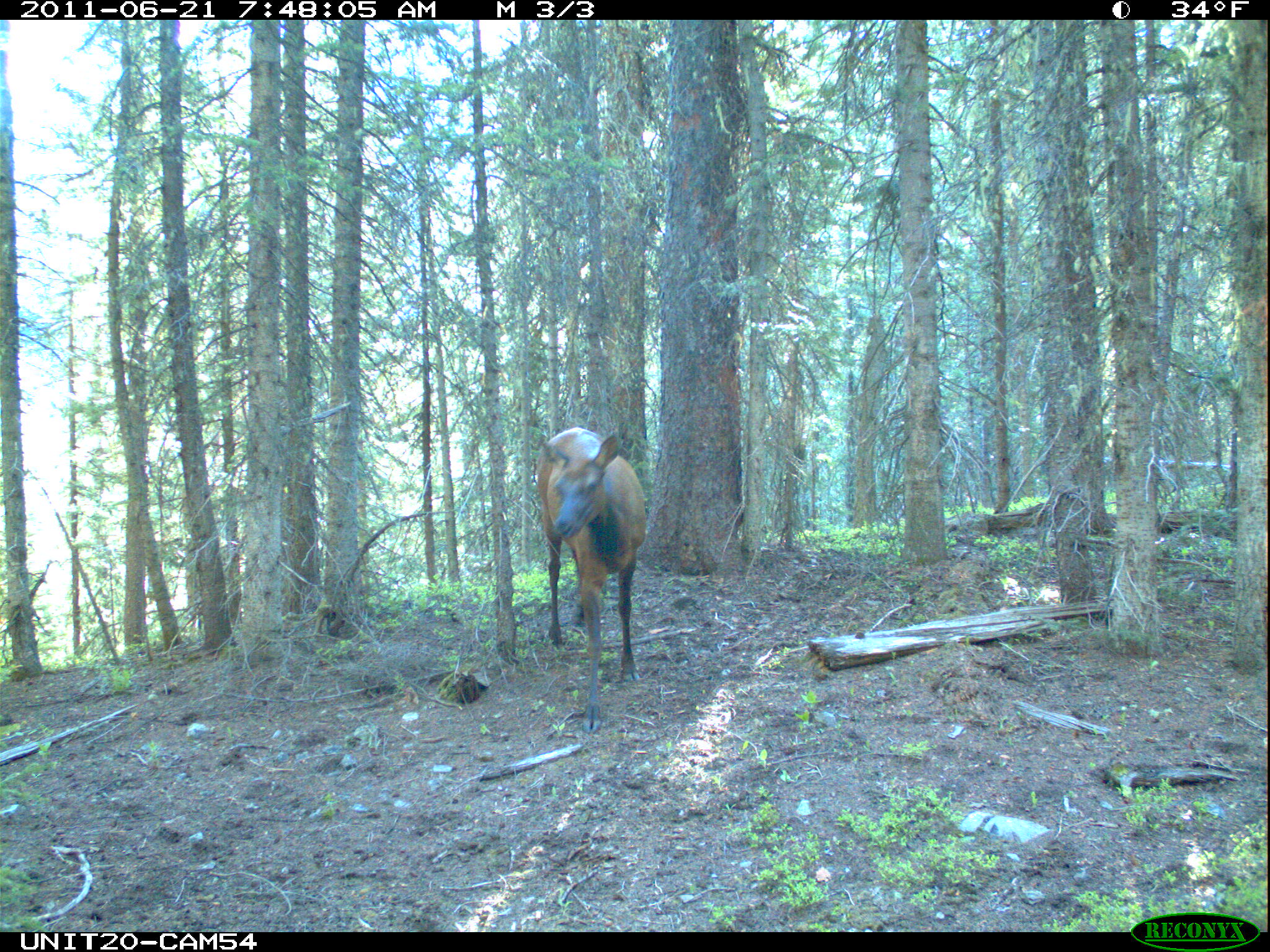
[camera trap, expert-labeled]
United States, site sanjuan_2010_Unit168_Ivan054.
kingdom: Animalia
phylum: Chordata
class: Mammalia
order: Artiodactyla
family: Cervidae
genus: Cervus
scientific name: Cervus elaphus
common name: red deer